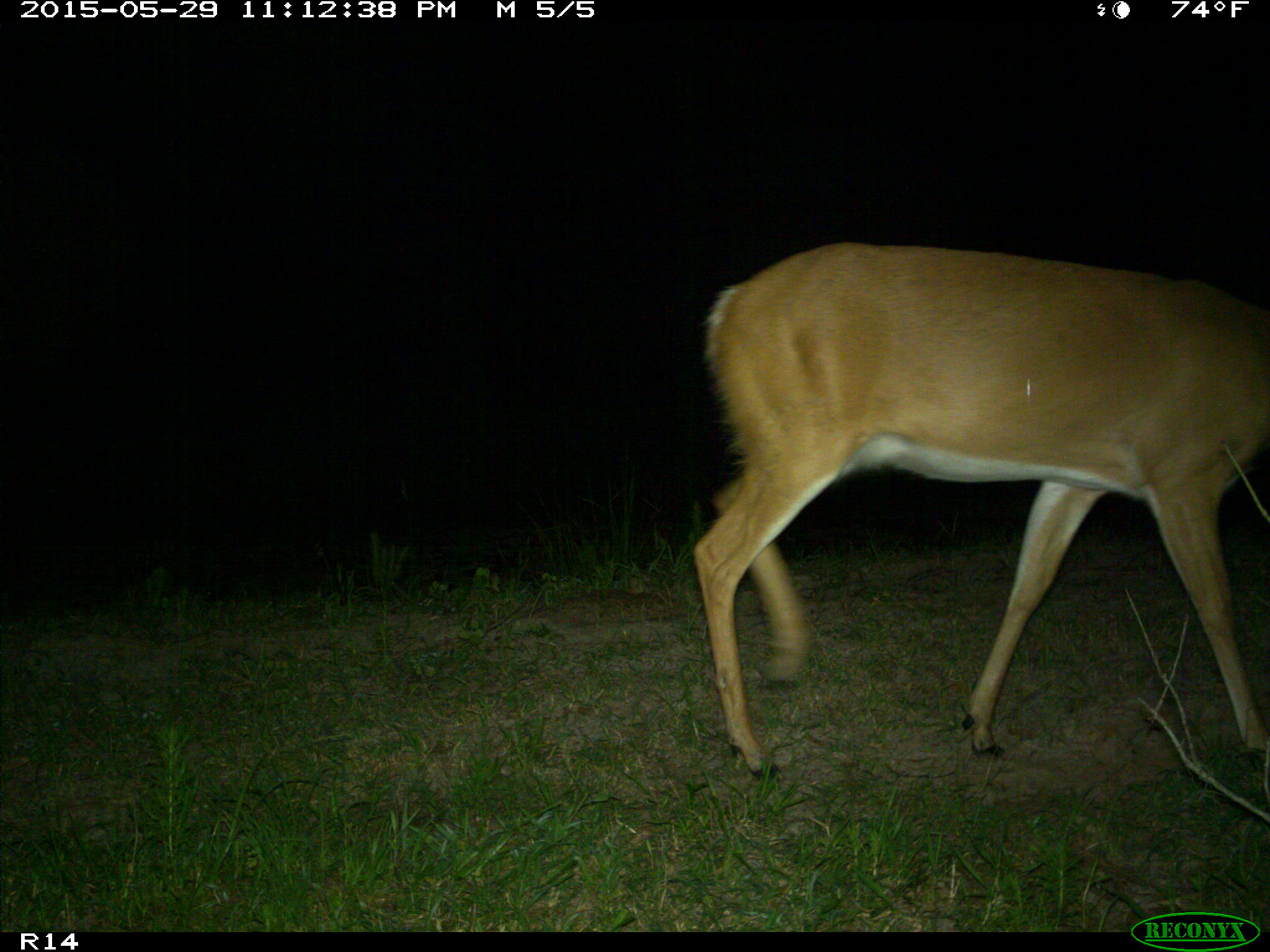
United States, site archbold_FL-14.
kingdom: Animalia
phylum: Chordata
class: Mammalia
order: Artiodactyla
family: Cervidae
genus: Odocoileus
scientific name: Odocoileus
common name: deer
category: unidentified deer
Unidentified deer (deer) (Odocoileus).